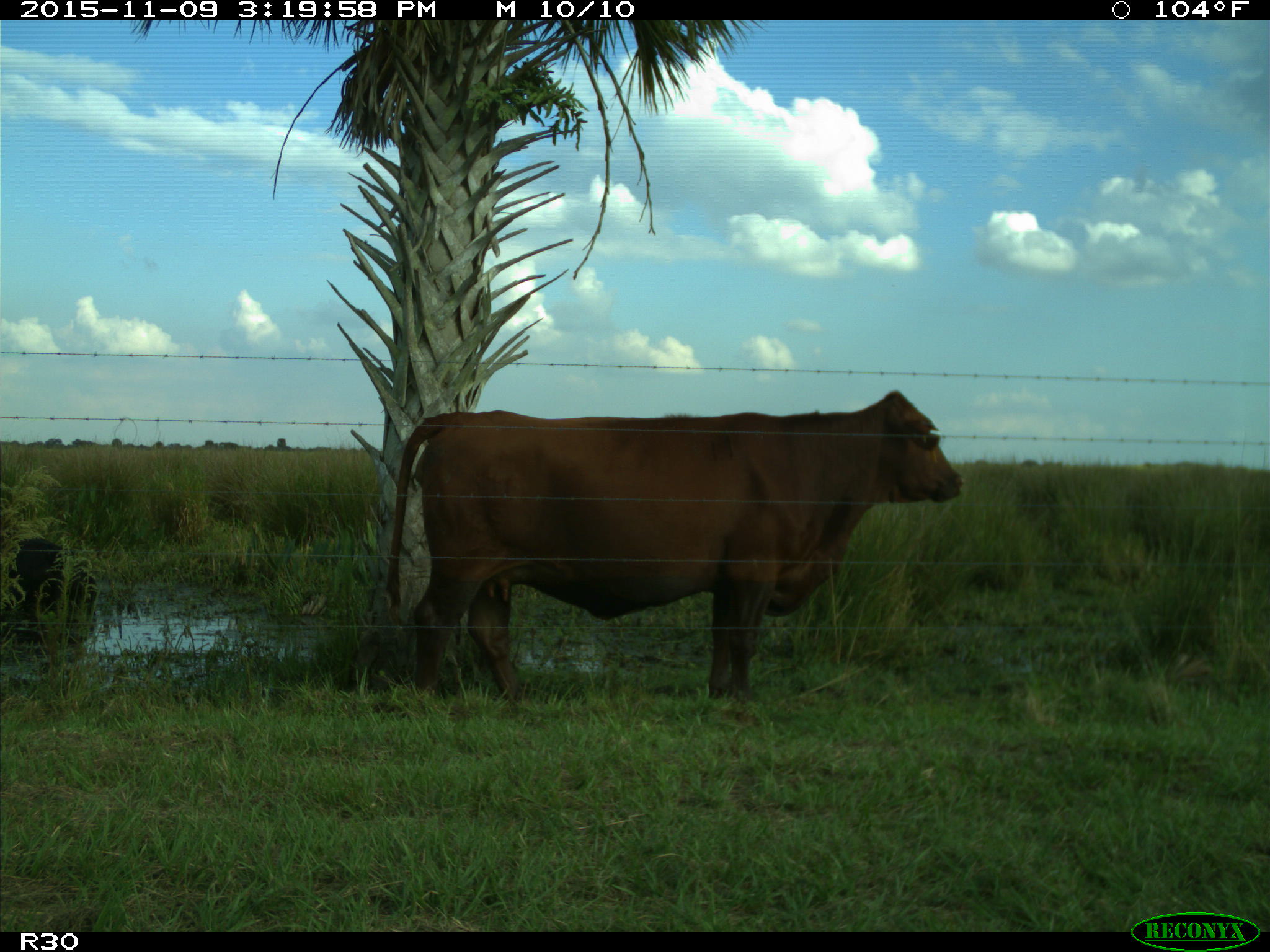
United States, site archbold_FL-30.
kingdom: Animalia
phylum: Chordata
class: Mammalia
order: Artiodactyla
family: Bovidae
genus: Bos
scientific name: Bos taurus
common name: domestic cow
Bos taurus (domestic cow).